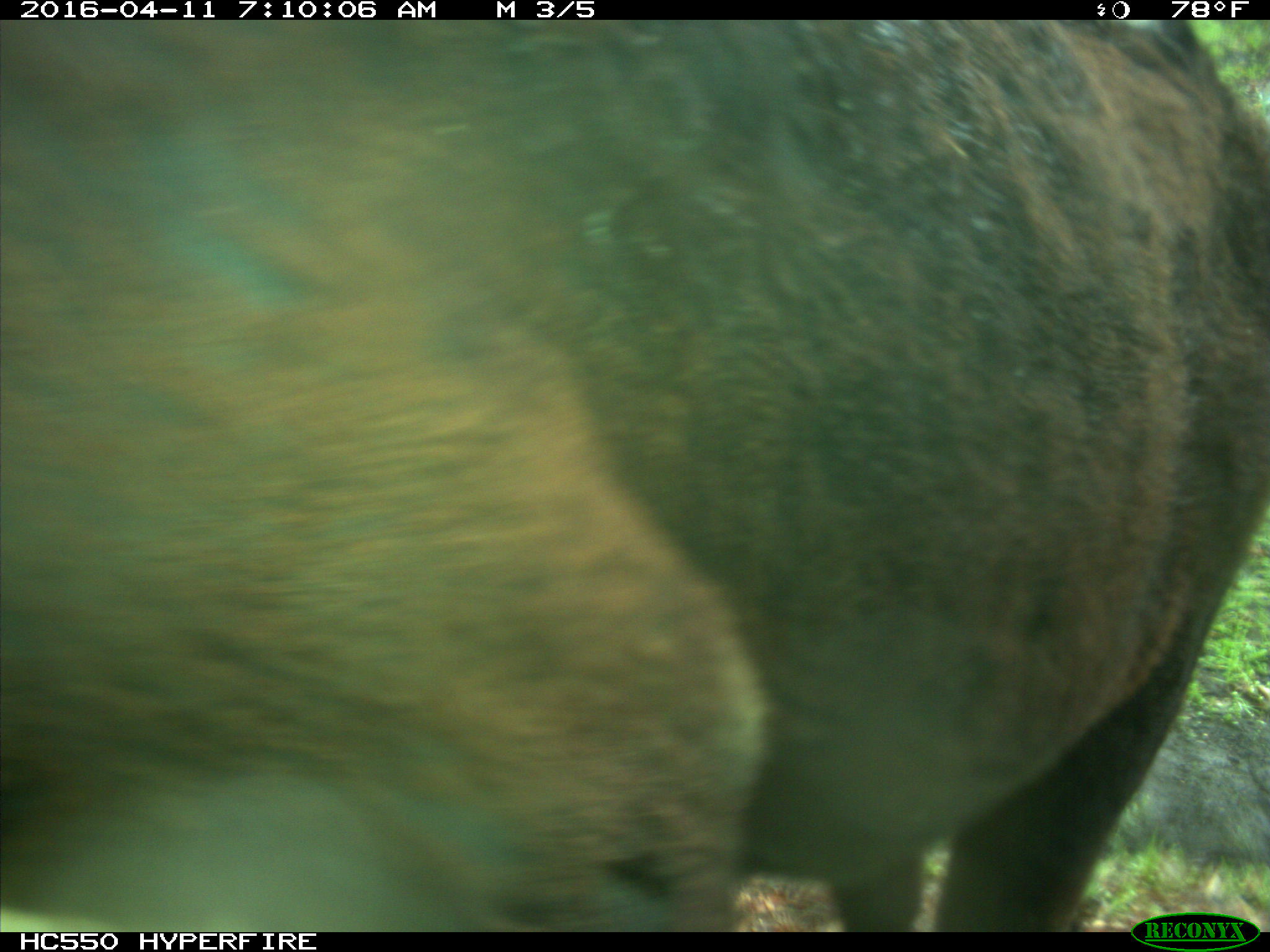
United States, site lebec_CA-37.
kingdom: Animalia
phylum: Chordata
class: Mammalia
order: Artiodactyla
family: Bovidae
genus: Bos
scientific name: Bos taurus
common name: domestic cow